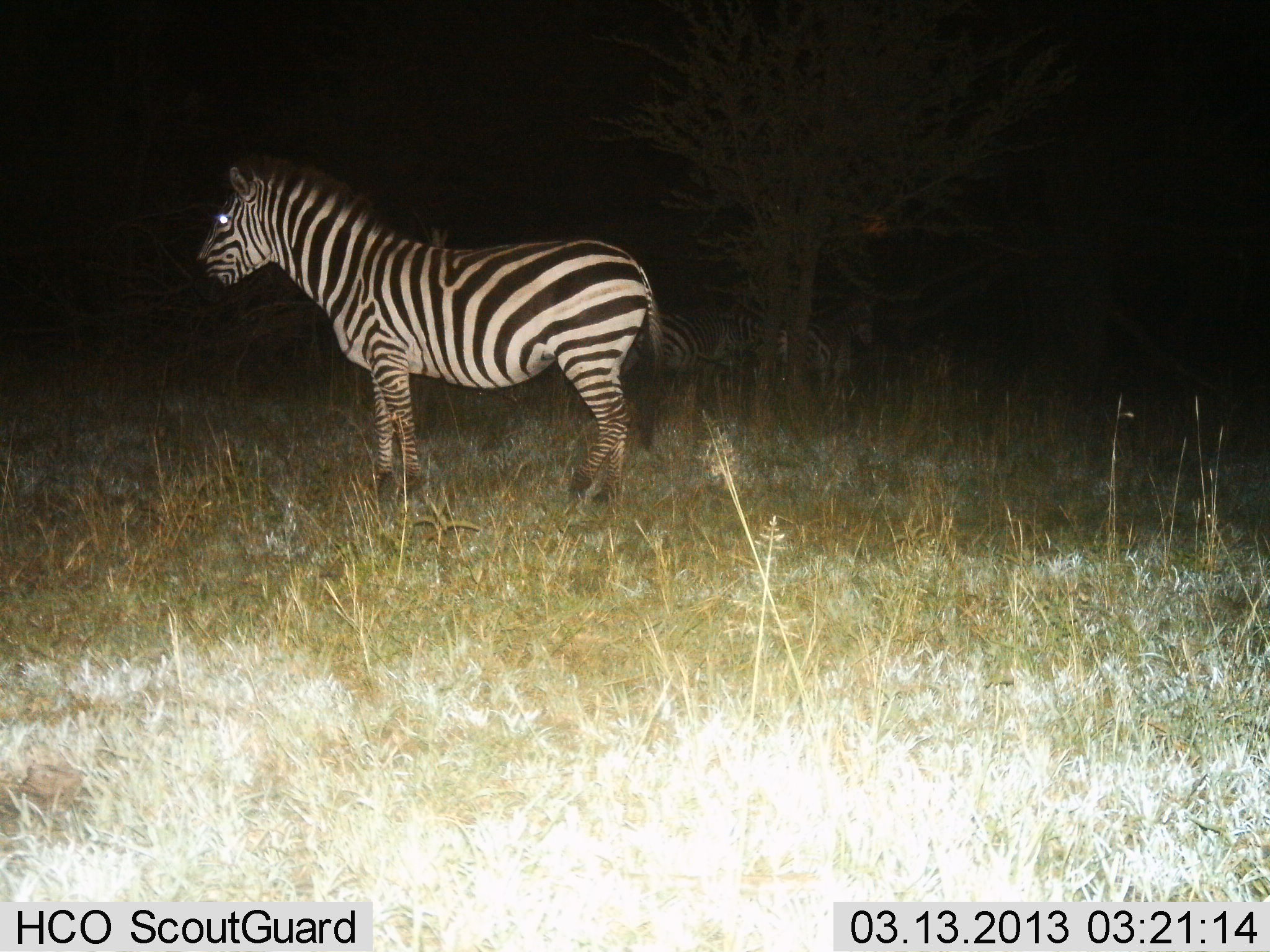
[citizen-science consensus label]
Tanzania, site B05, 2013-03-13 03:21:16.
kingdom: Animalia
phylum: Chordata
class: Mammalia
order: Perissodactyla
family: Equidae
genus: Equus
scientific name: Equus quagga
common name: plains zebra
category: zebra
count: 2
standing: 100%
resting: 15%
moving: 0%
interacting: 0%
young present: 0%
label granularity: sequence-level